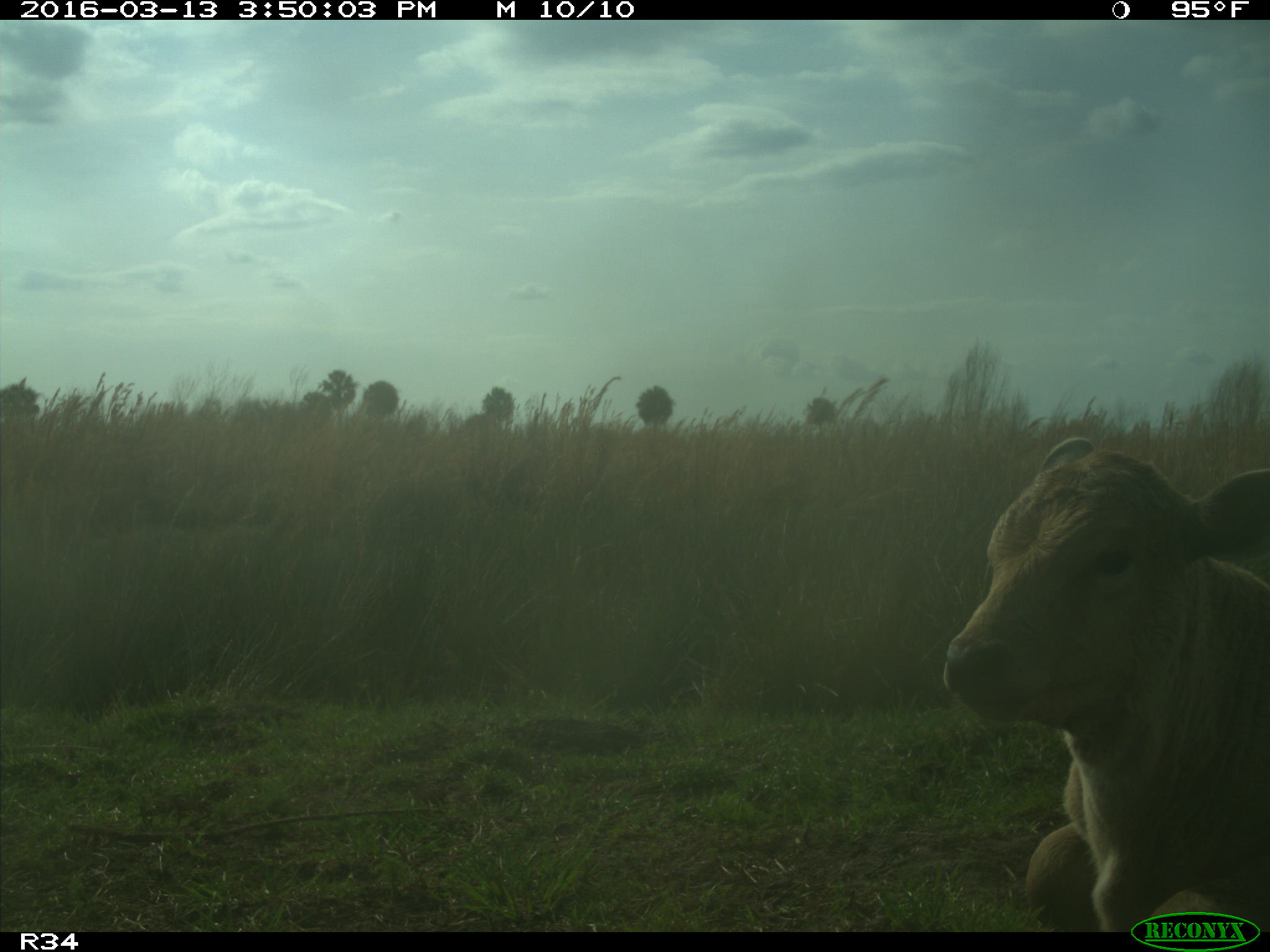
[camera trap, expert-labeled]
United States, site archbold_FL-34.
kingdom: Animalia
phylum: Chordata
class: Mammalia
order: Artiodactyla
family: Bovidae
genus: Bos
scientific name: Bos taurus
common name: domestic cow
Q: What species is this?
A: Bos taurus (domestic cow).